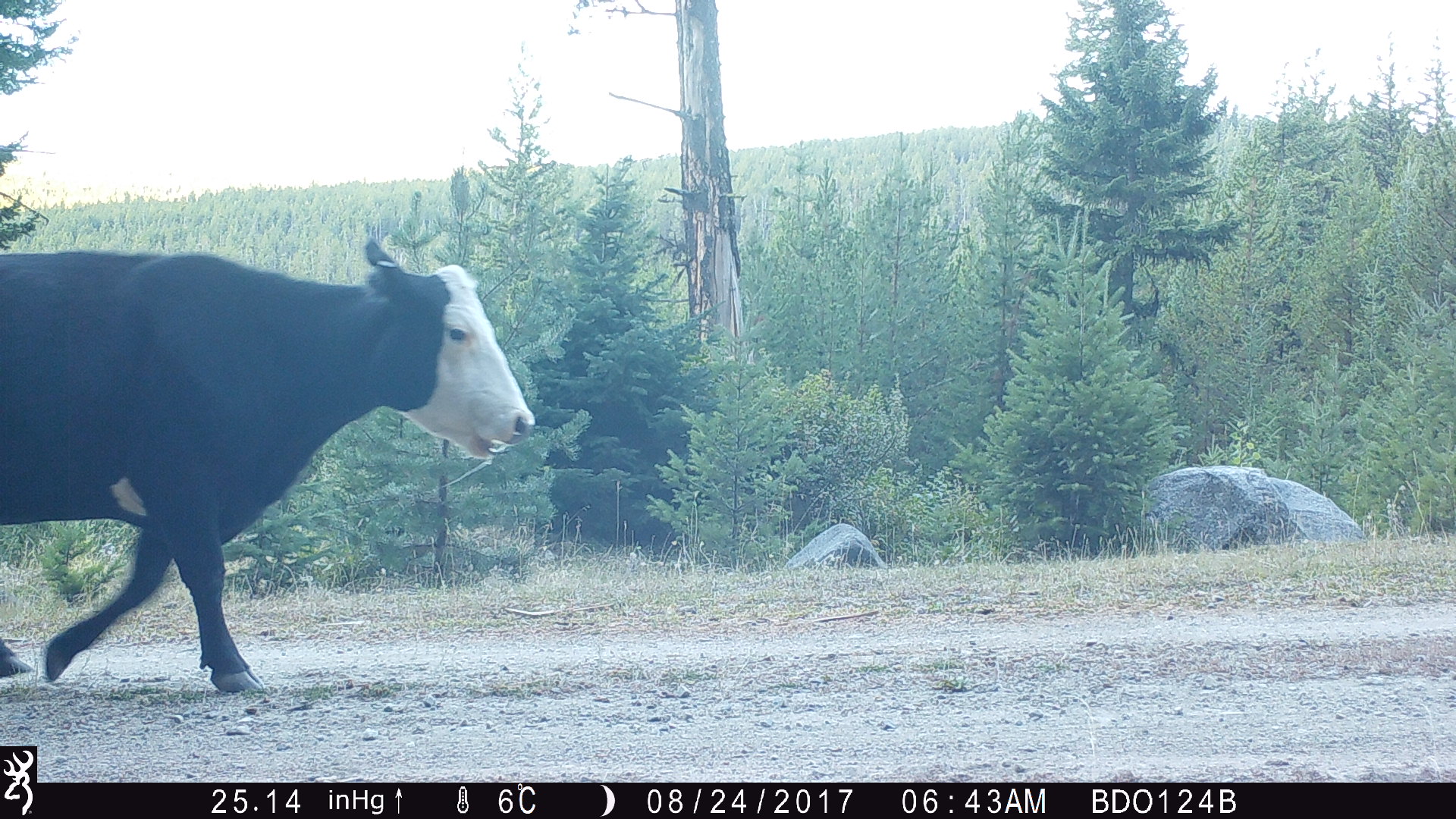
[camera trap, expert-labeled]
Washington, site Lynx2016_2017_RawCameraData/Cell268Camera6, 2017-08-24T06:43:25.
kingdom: Animalia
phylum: Chordata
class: Mammalia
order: Artiodactyla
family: Bovidae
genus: Bos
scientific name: Bos taurus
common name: domestic cattle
Domestic cattle (Bos taurus). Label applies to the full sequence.